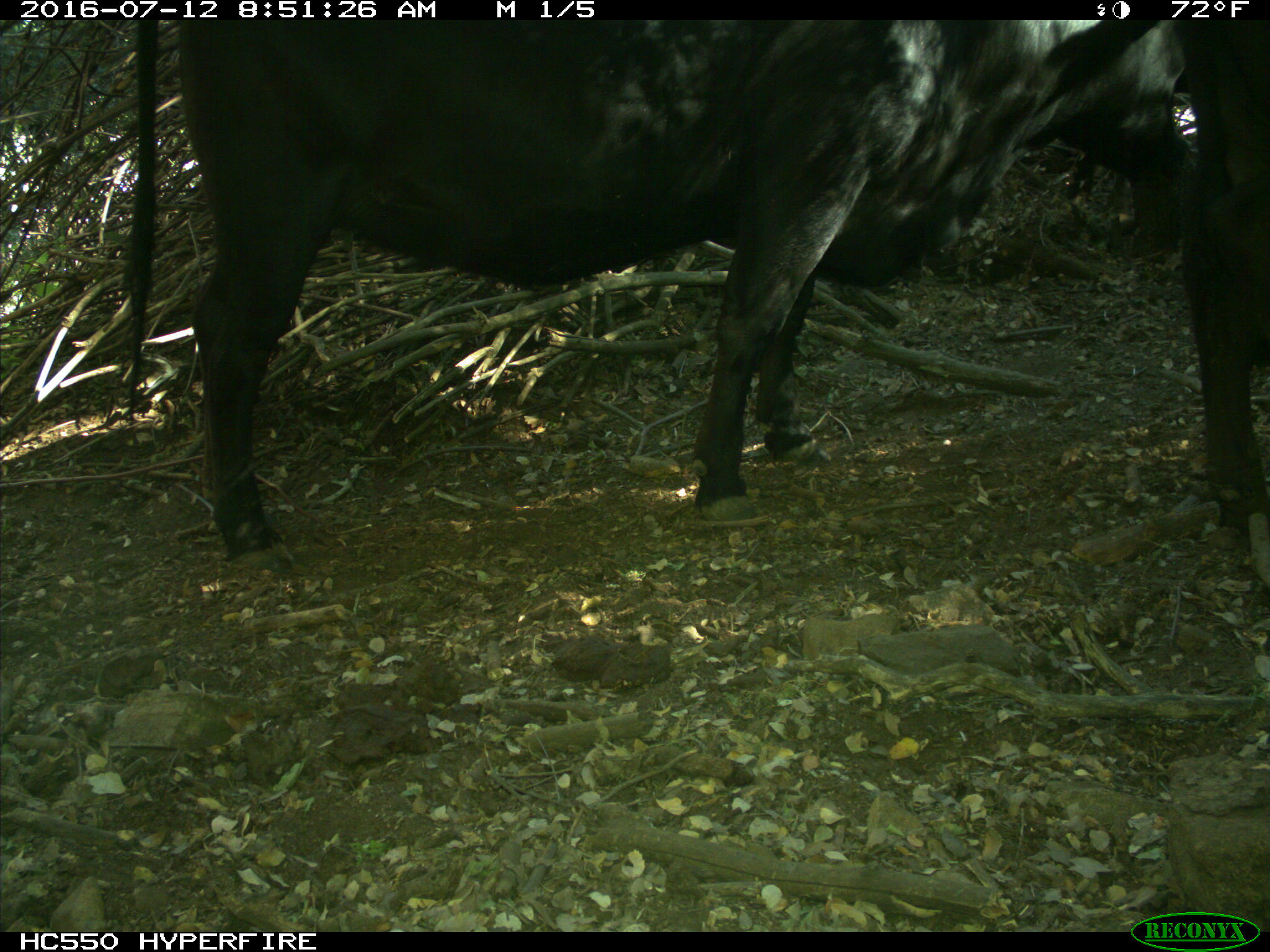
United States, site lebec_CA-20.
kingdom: Animalia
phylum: Chordata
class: Mammalia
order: Artiodactyla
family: Bovidae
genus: Bos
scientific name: Bos taurus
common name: domestic cow